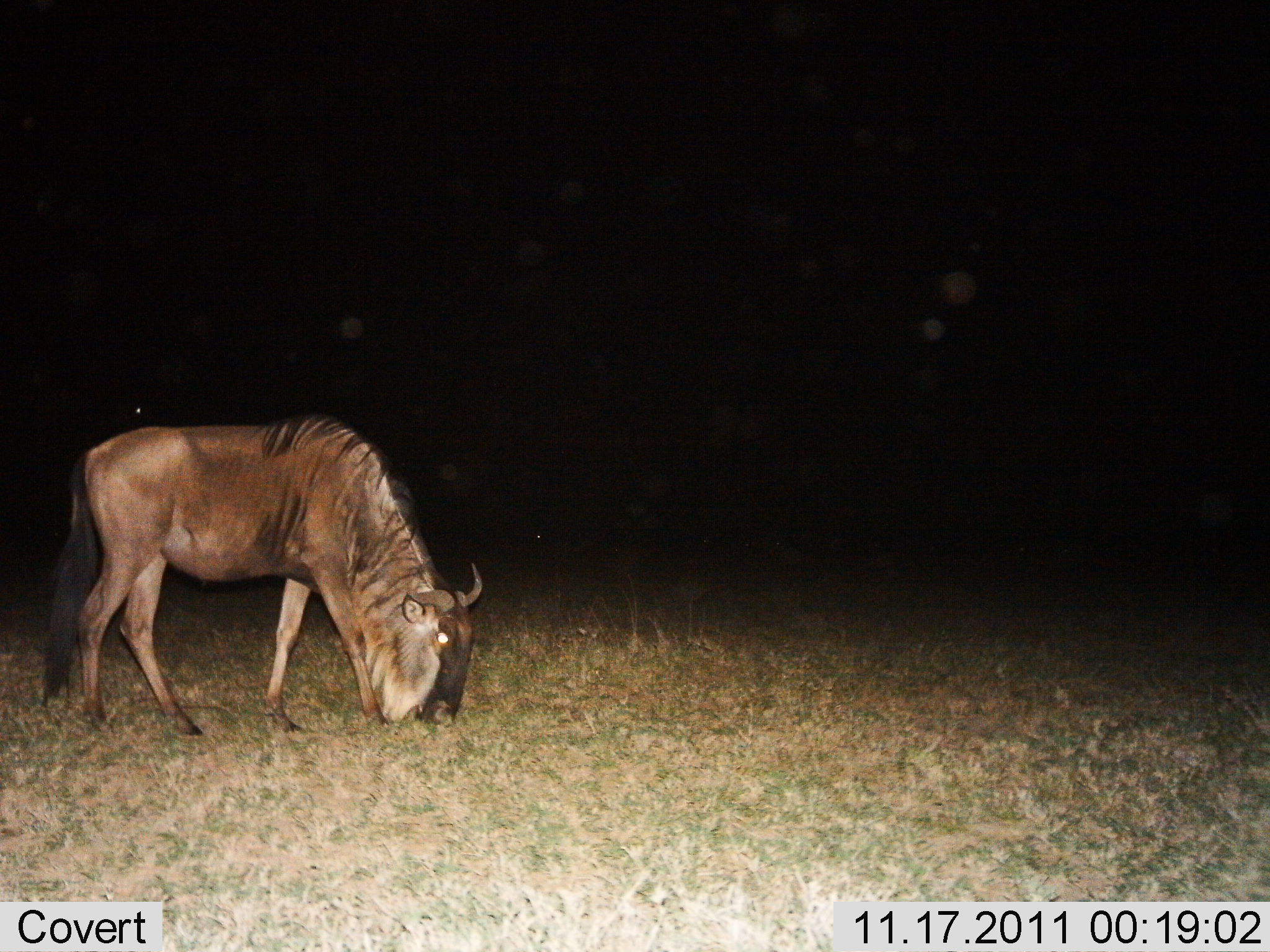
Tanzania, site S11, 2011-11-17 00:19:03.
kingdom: Animalia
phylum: Chordata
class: Mammalia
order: Artiodactyla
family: Bovidae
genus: Connochaetes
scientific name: Connochaetes taurinus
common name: blue wildebeest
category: wildebeest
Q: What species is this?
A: Wildebeest (blue wildebeest) (Connochaetes taurinus).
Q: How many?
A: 1.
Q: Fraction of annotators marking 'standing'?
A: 18%.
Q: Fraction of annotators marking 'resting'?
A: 0%.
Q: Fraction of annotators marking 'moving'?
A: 0%.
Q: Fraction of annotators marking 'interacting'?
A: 0%.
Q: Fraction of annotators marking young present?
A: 0%.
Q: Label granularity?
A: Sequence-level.